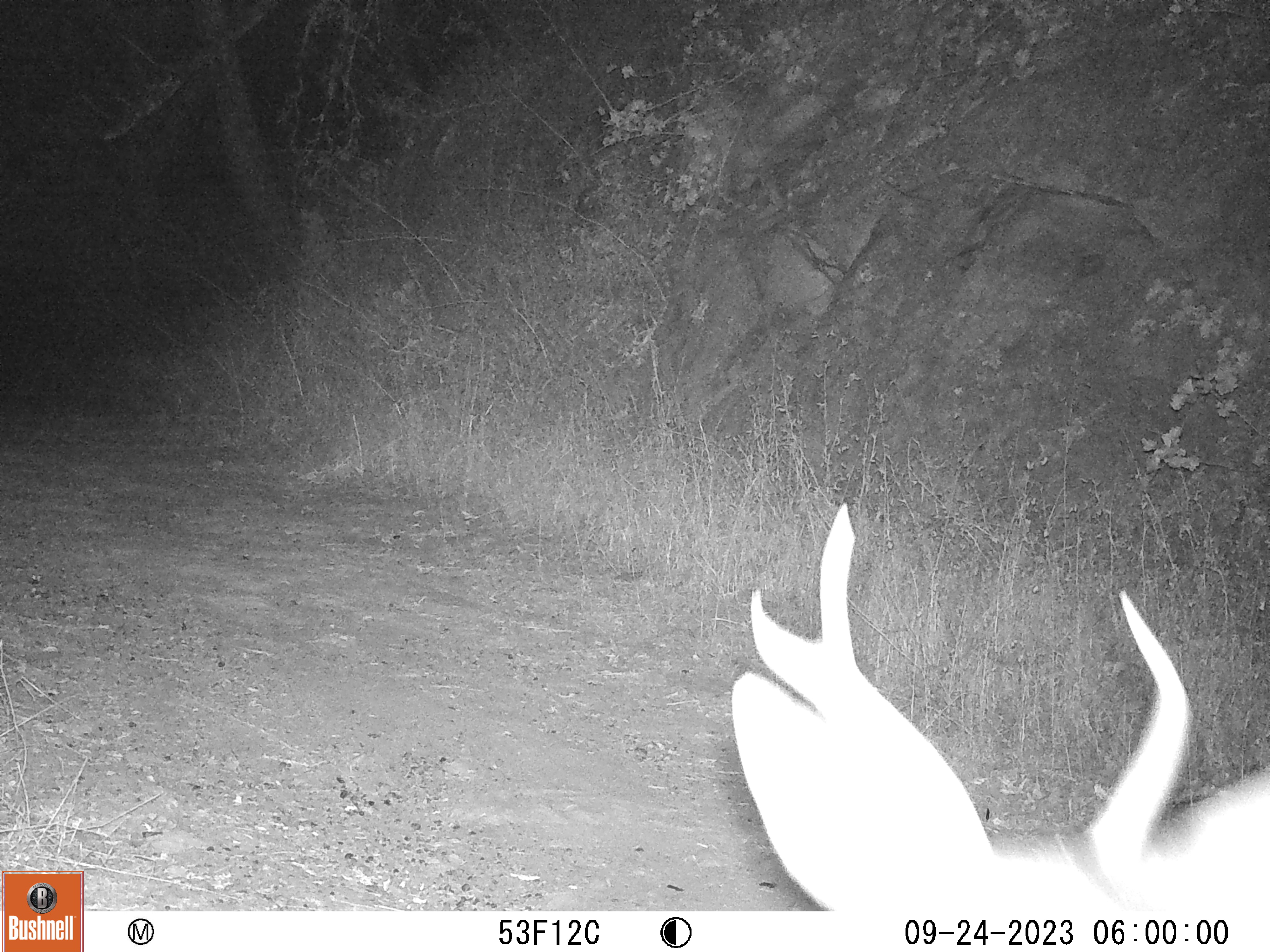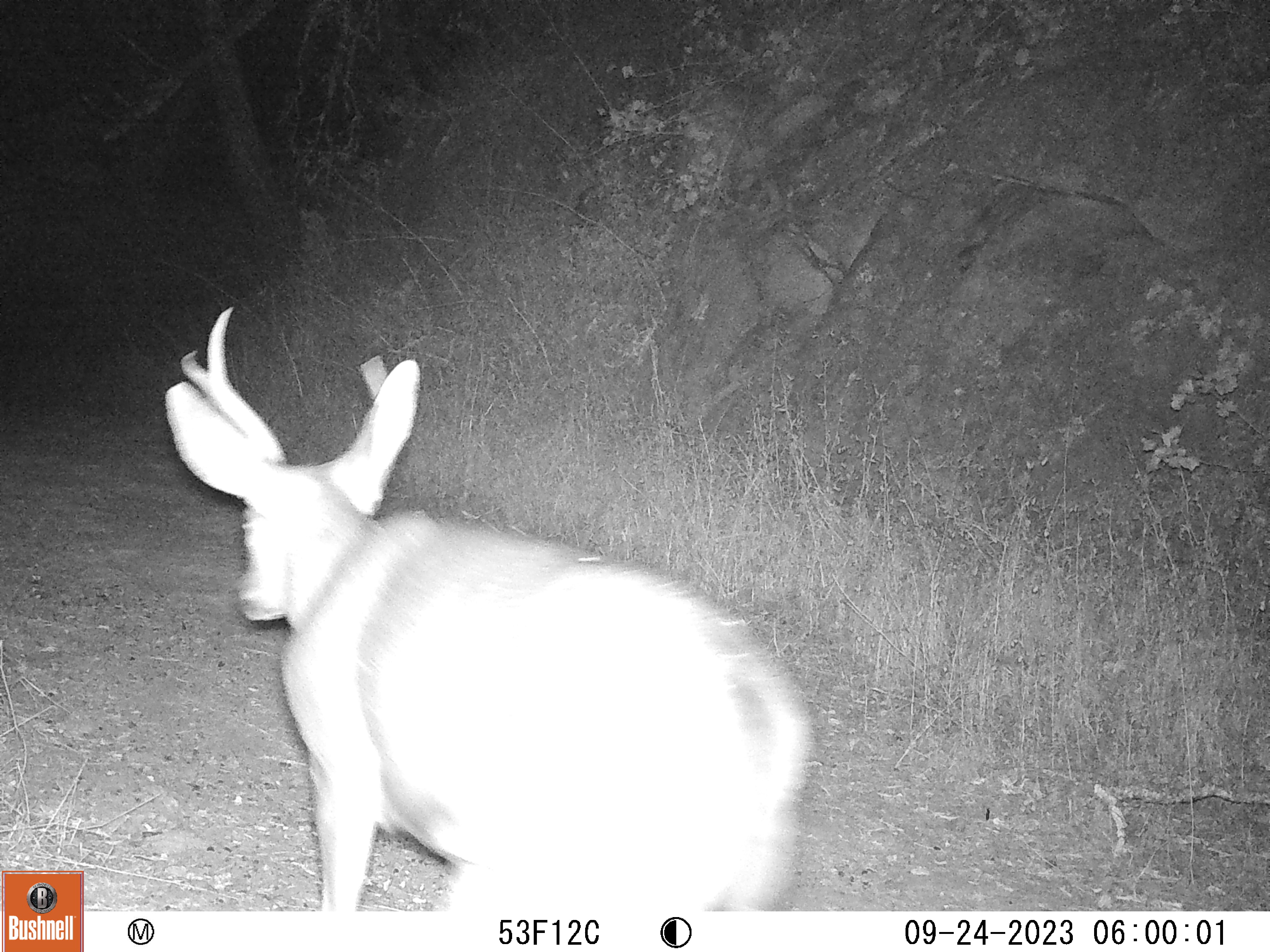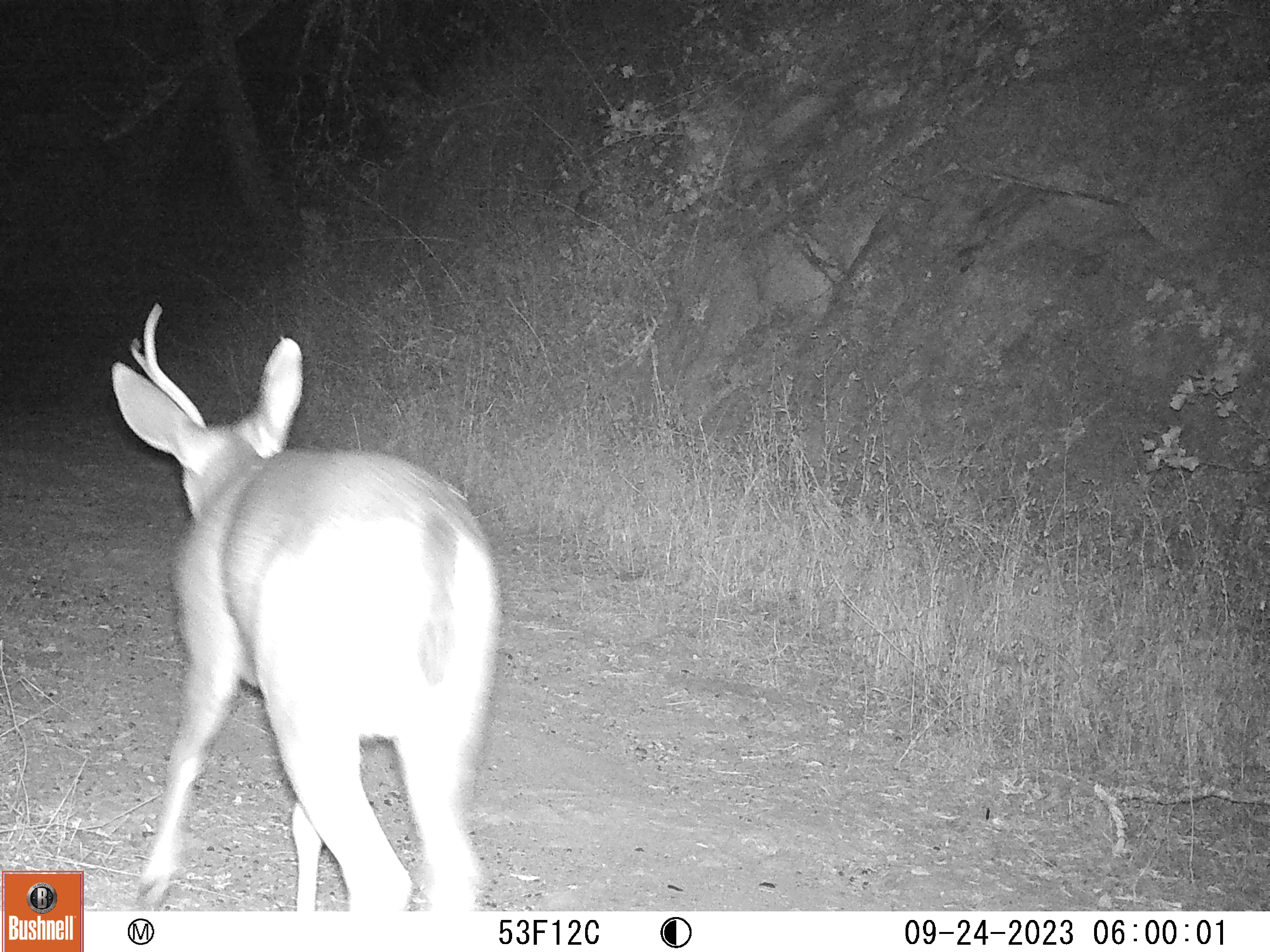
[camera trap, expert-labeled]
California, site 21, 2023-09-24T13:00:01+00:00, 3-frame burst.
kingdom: Animalia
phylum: Chordata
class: Mammalia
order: Artiodactyla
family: Cervidae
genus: Odocoileus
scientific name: Odocoileus hemionus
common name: mule deer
Mule deer (Odocoileus hemionus).